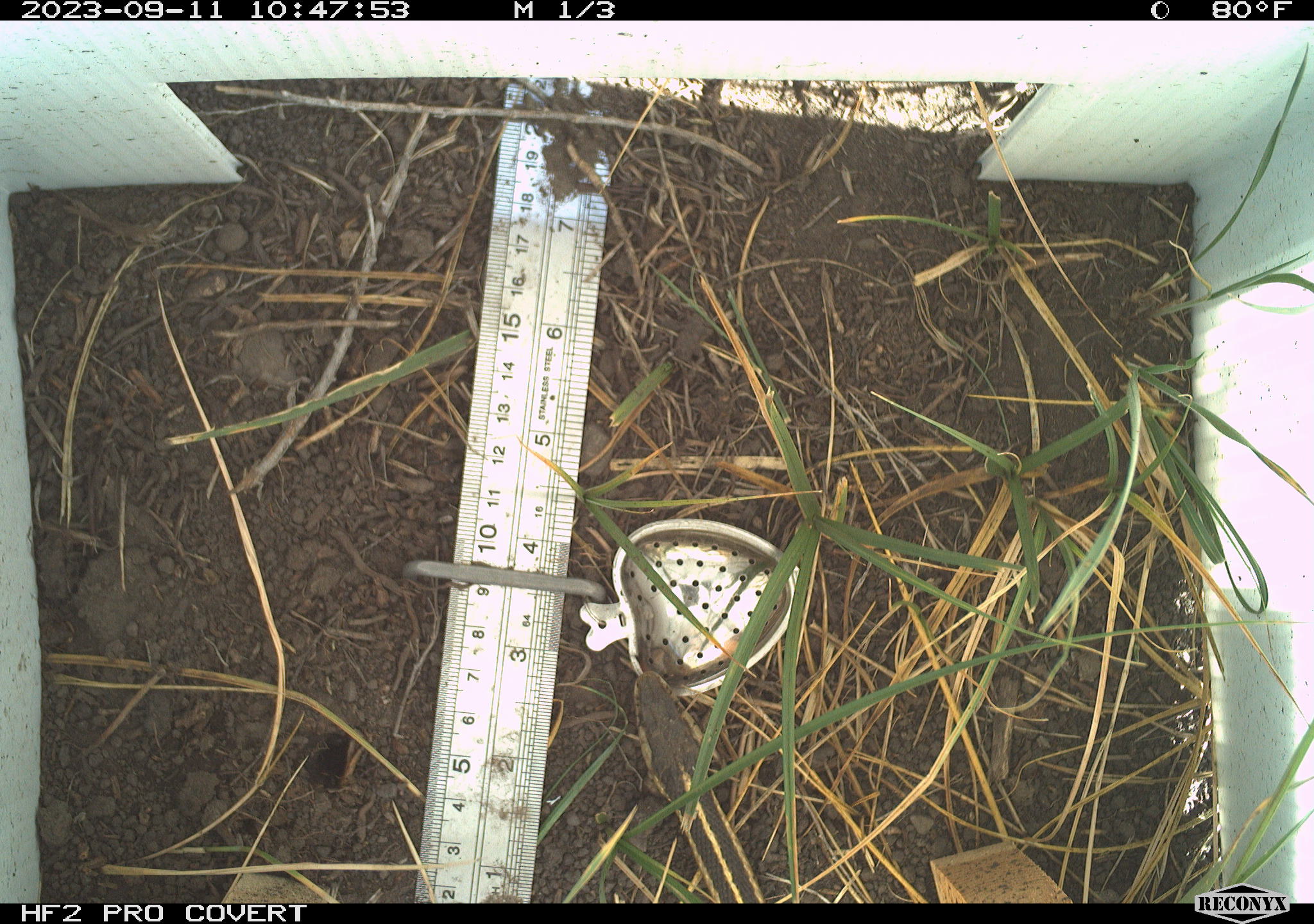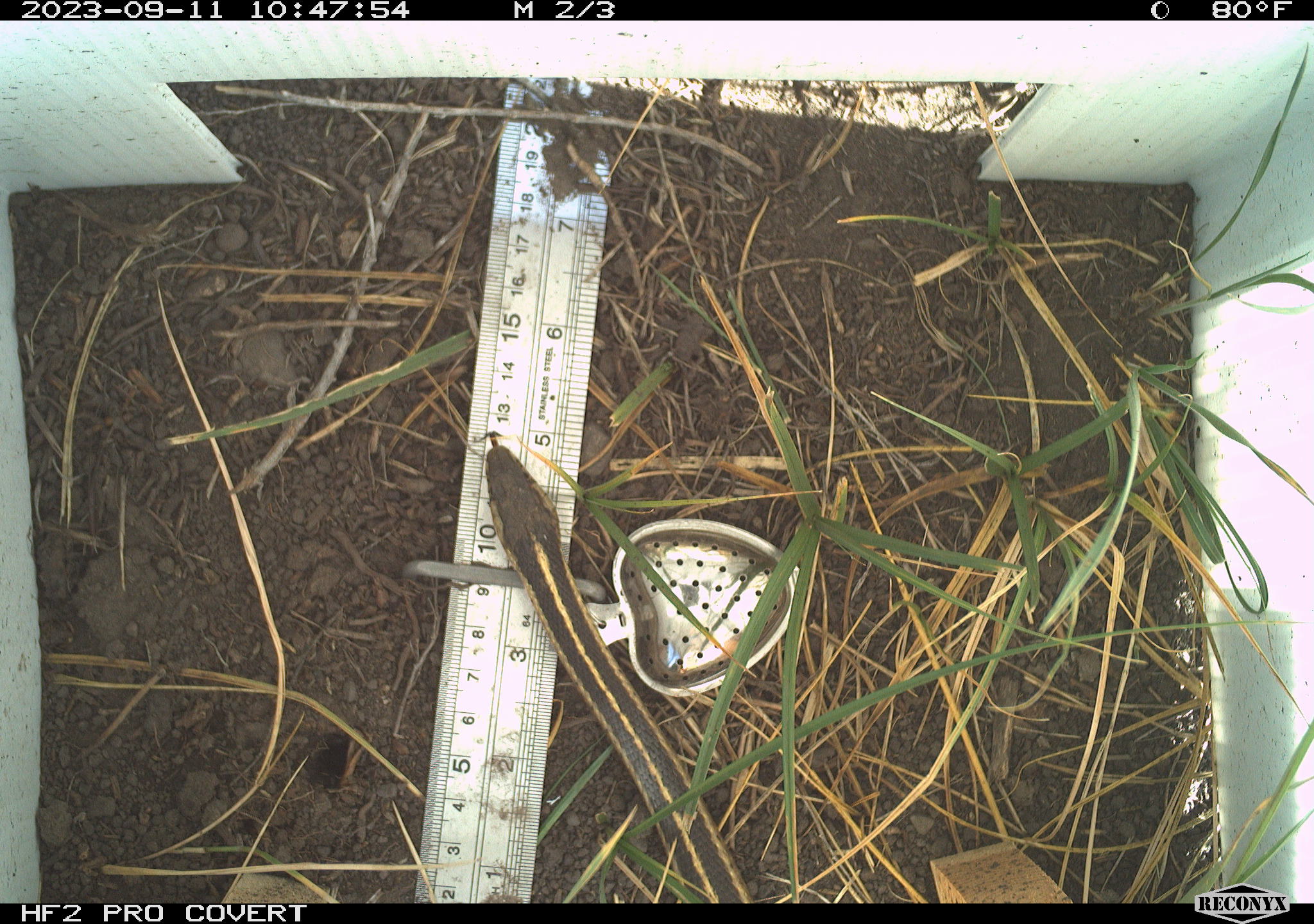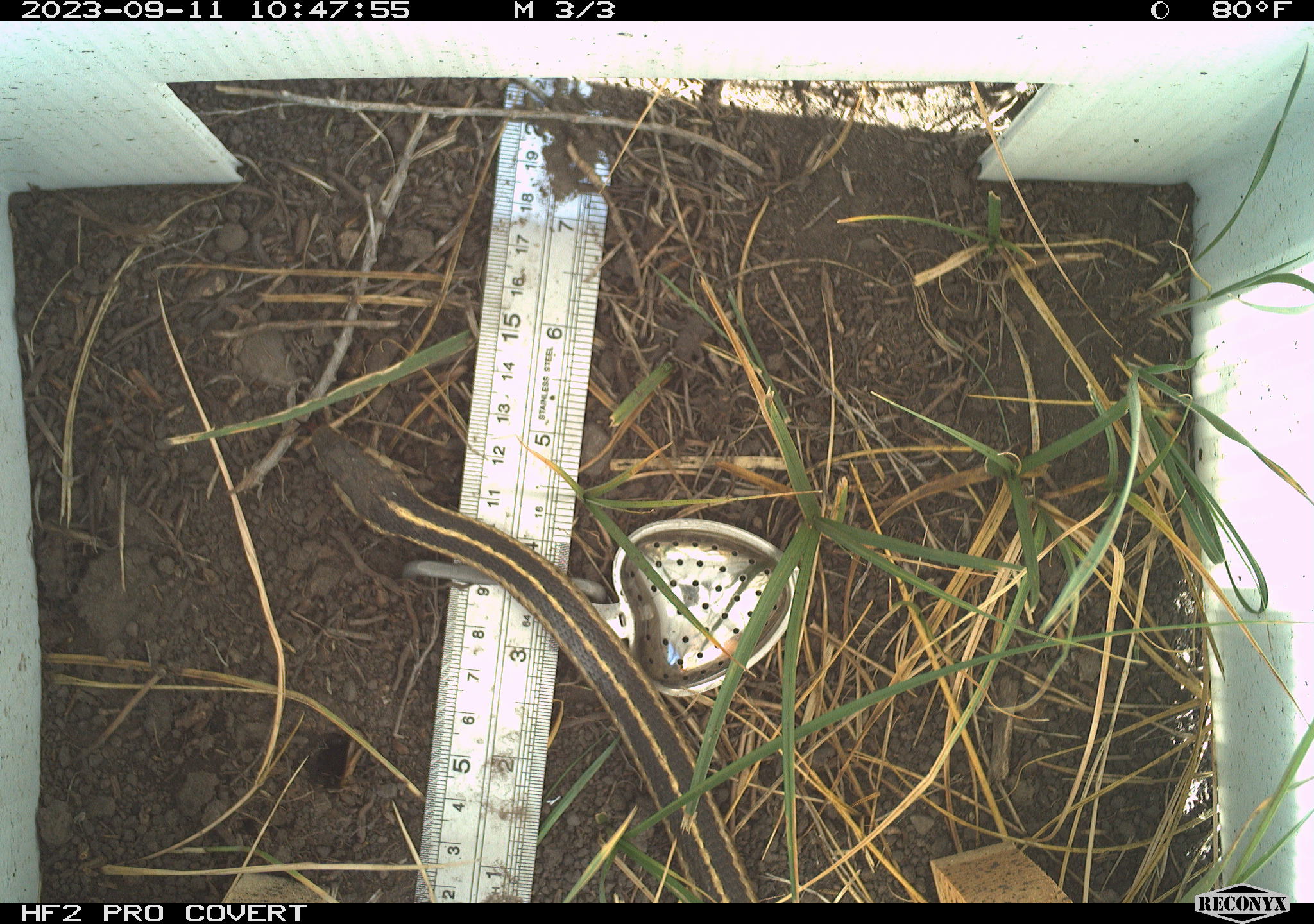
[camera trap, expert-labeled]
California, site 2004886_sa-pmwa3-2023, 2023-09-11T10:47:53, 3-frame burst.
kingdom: Animalia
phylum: Chordata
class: Reptilia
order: Squamata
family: Colubridae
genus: Thamnophis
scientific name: Thamnophis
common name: american gartersnakes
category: thamnophis species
Thamnophis species (american gartersnakes) (Thamnophis).